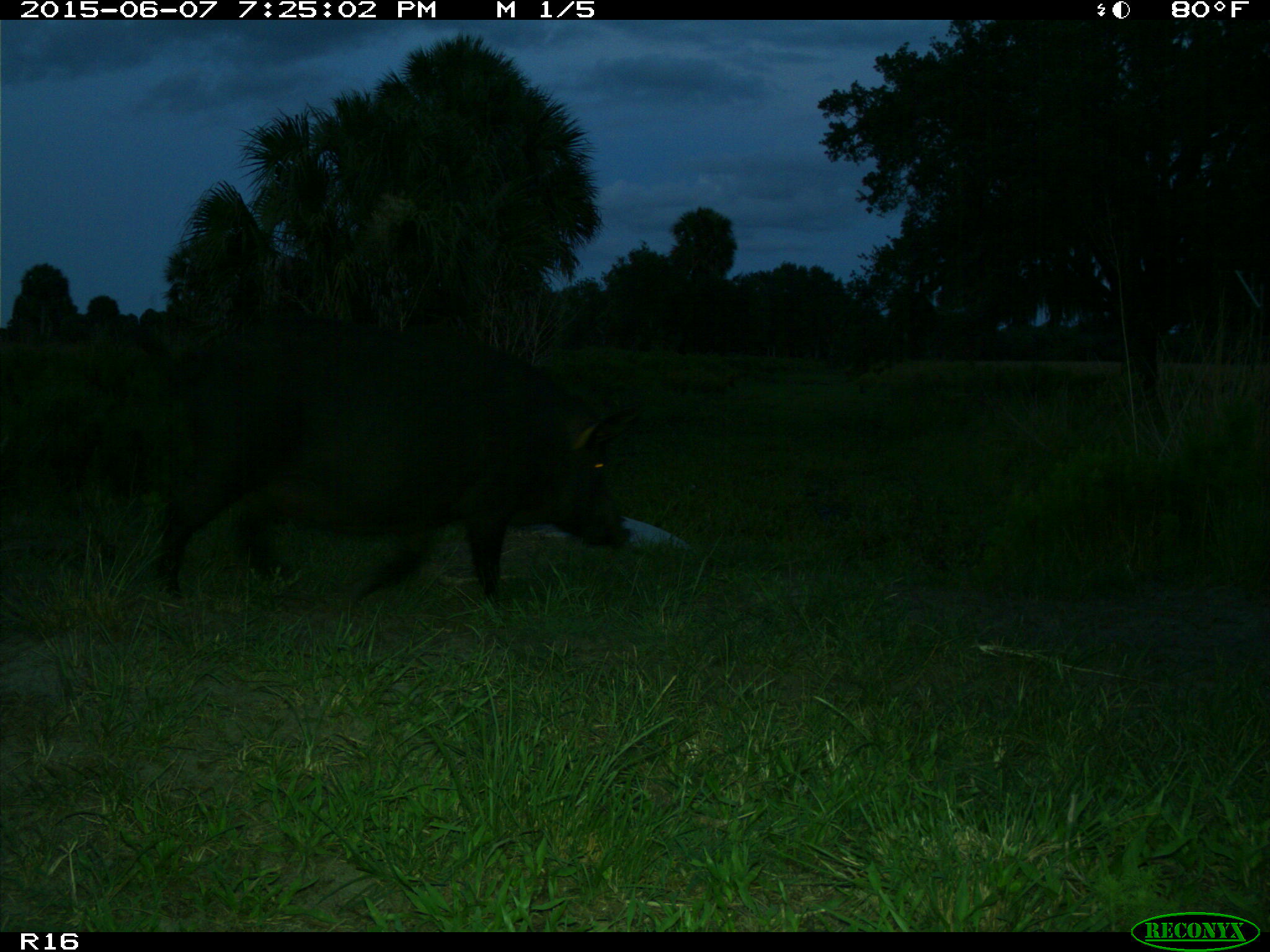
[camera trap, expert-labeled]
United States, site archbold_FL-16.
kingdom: Animalia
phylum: Chordata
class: Mammalia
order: Artiodactyla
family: Suidae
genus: Sus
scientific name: Sus scrofa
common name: wild boar